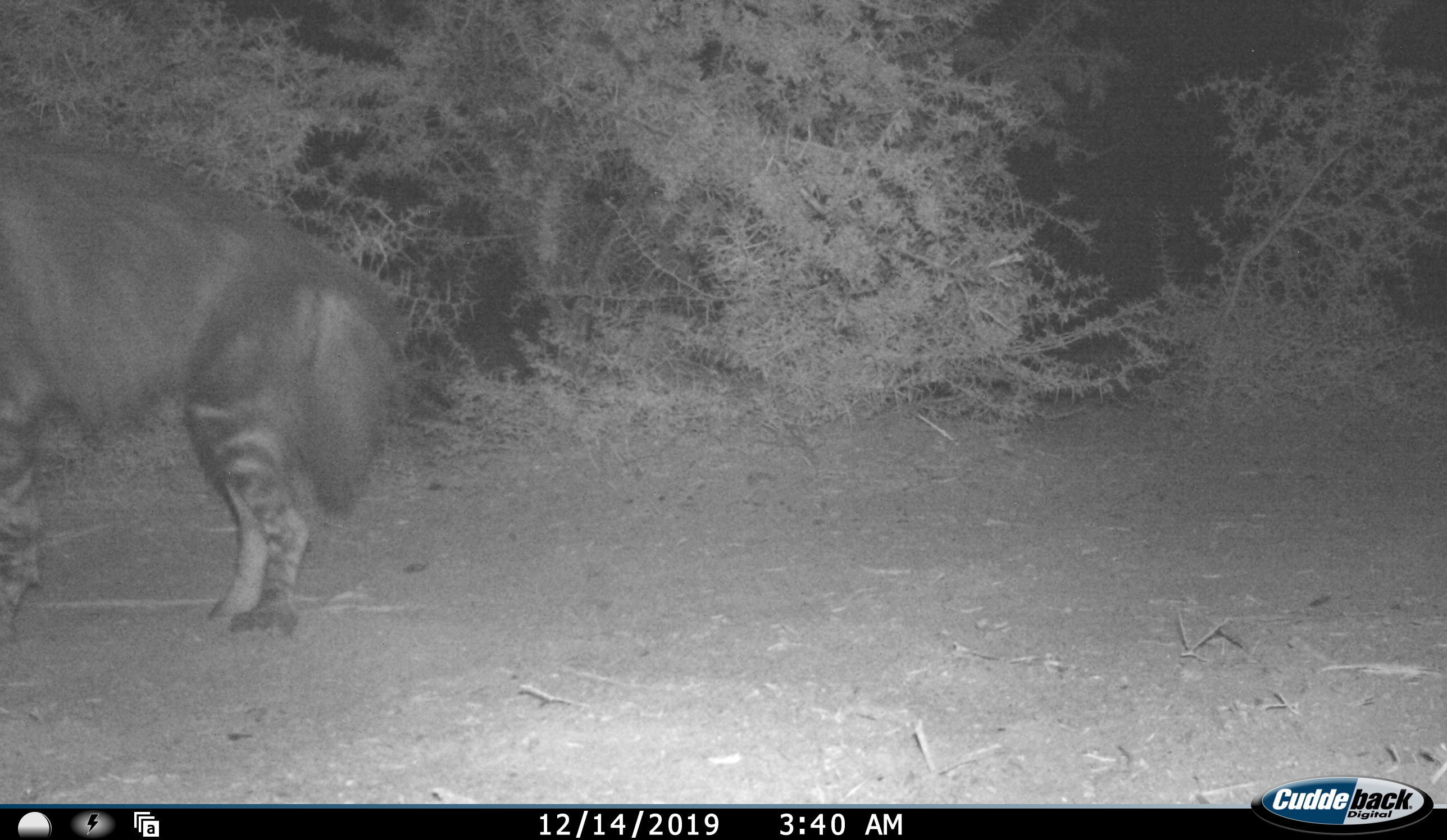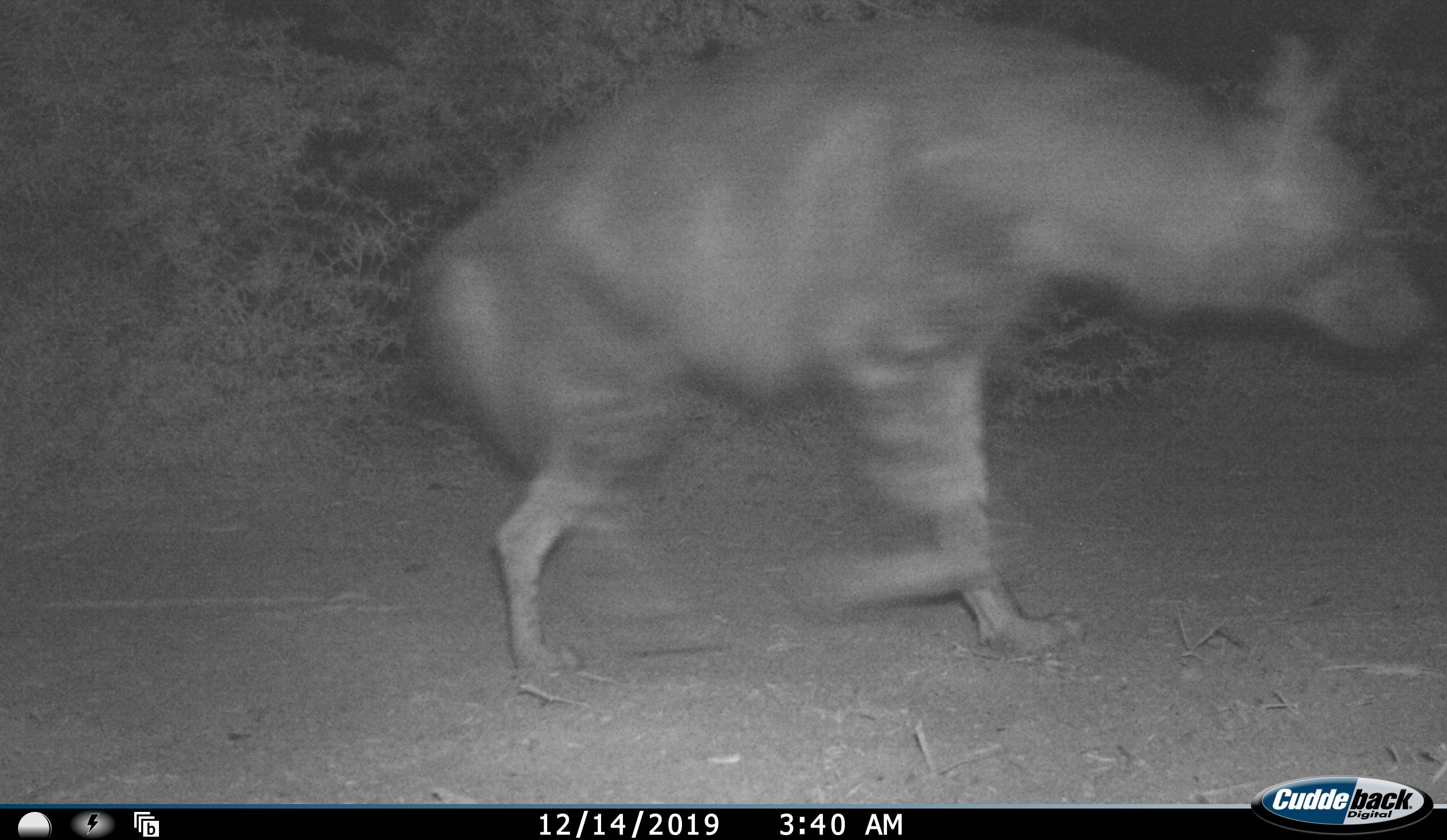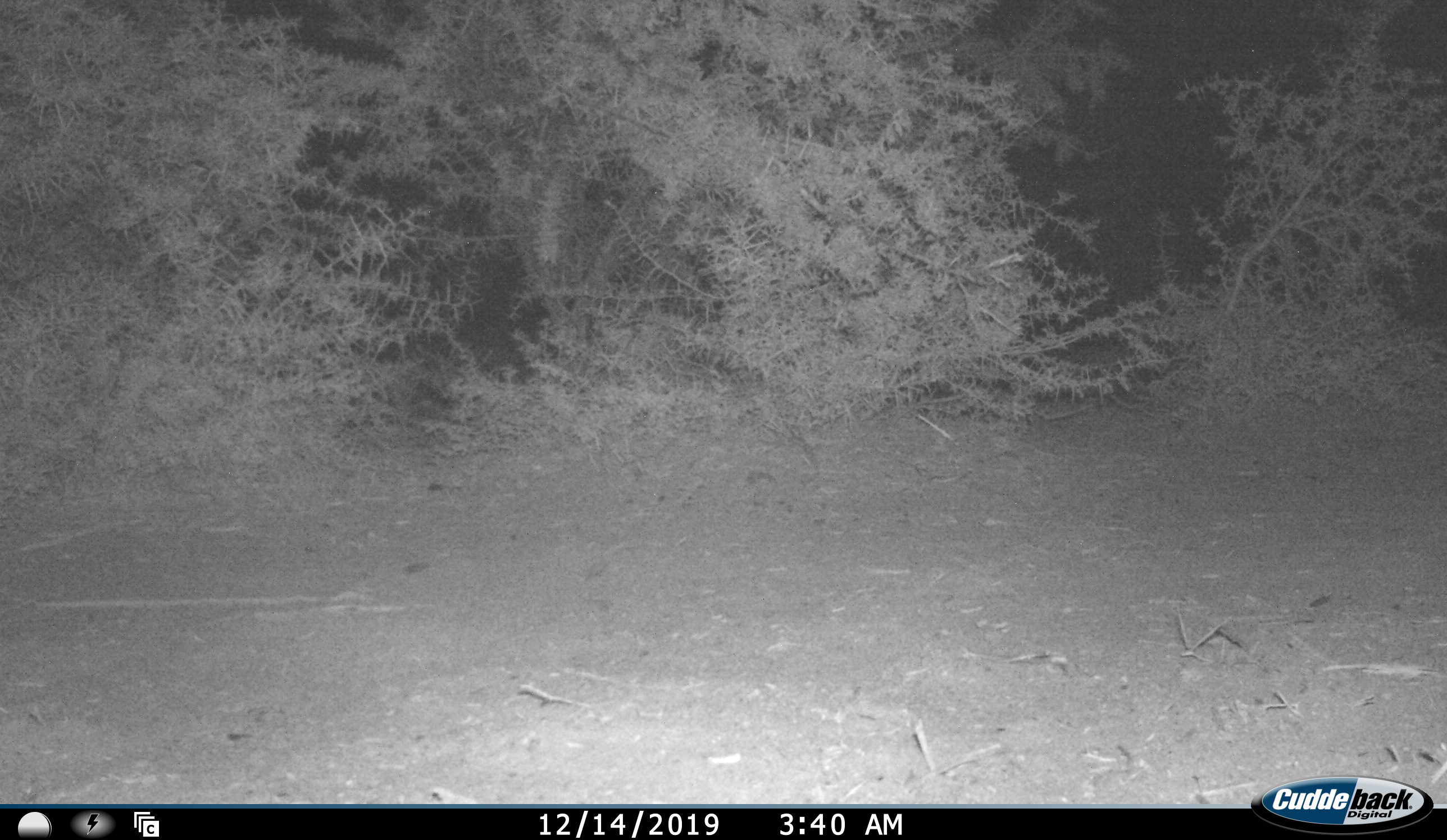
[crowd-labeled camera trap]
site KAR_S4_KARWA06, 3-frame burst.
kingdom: Animalia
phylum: Chordata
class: Mammalia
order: Carnivora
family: Hyaenidae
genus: Parahyaena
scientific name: Parahyaena brunnea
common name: brown hyena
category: hyenabrown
Hyenabrown (brown hyena) (Parahyaena brunnea), count 1. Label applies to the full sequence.